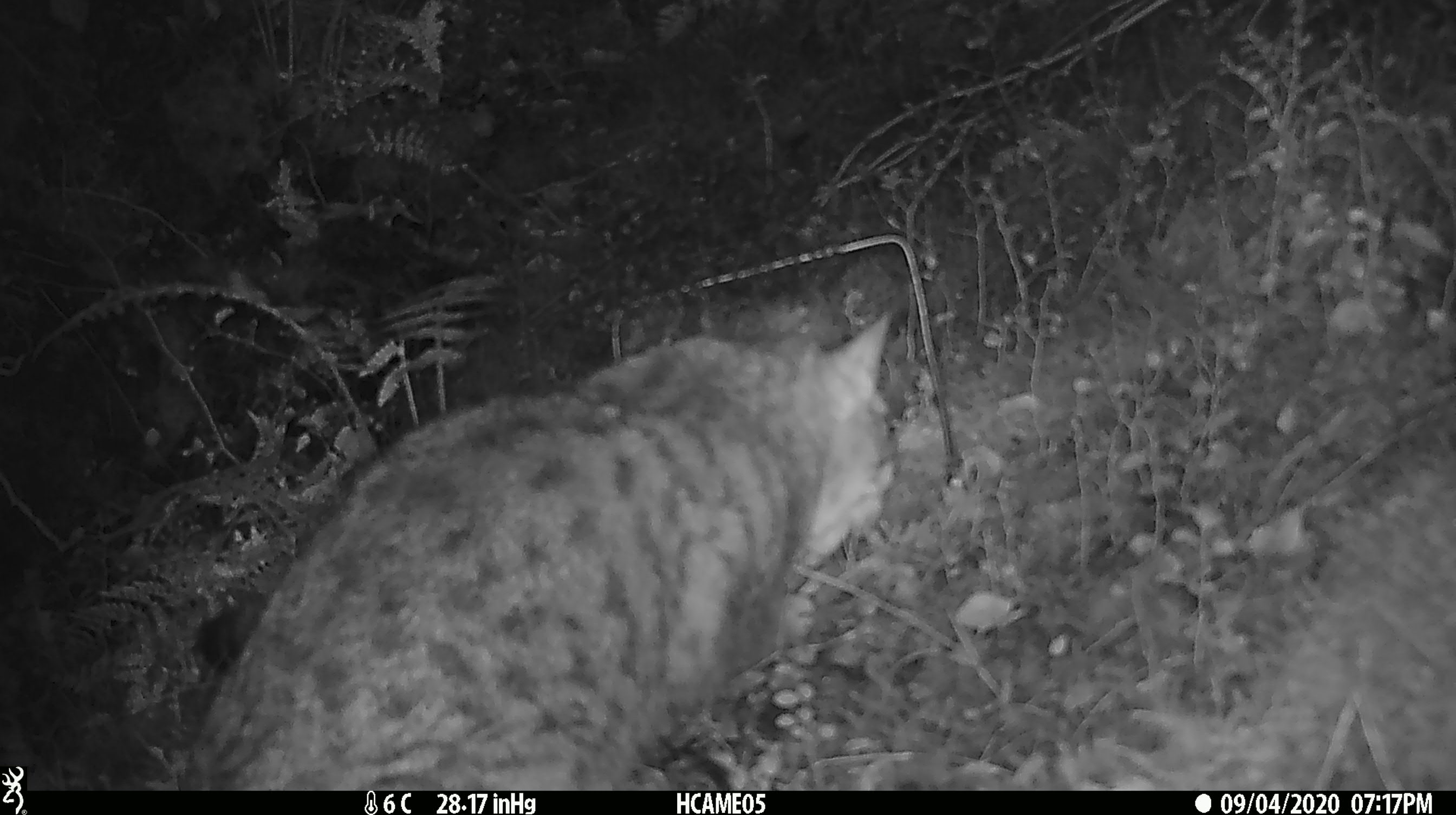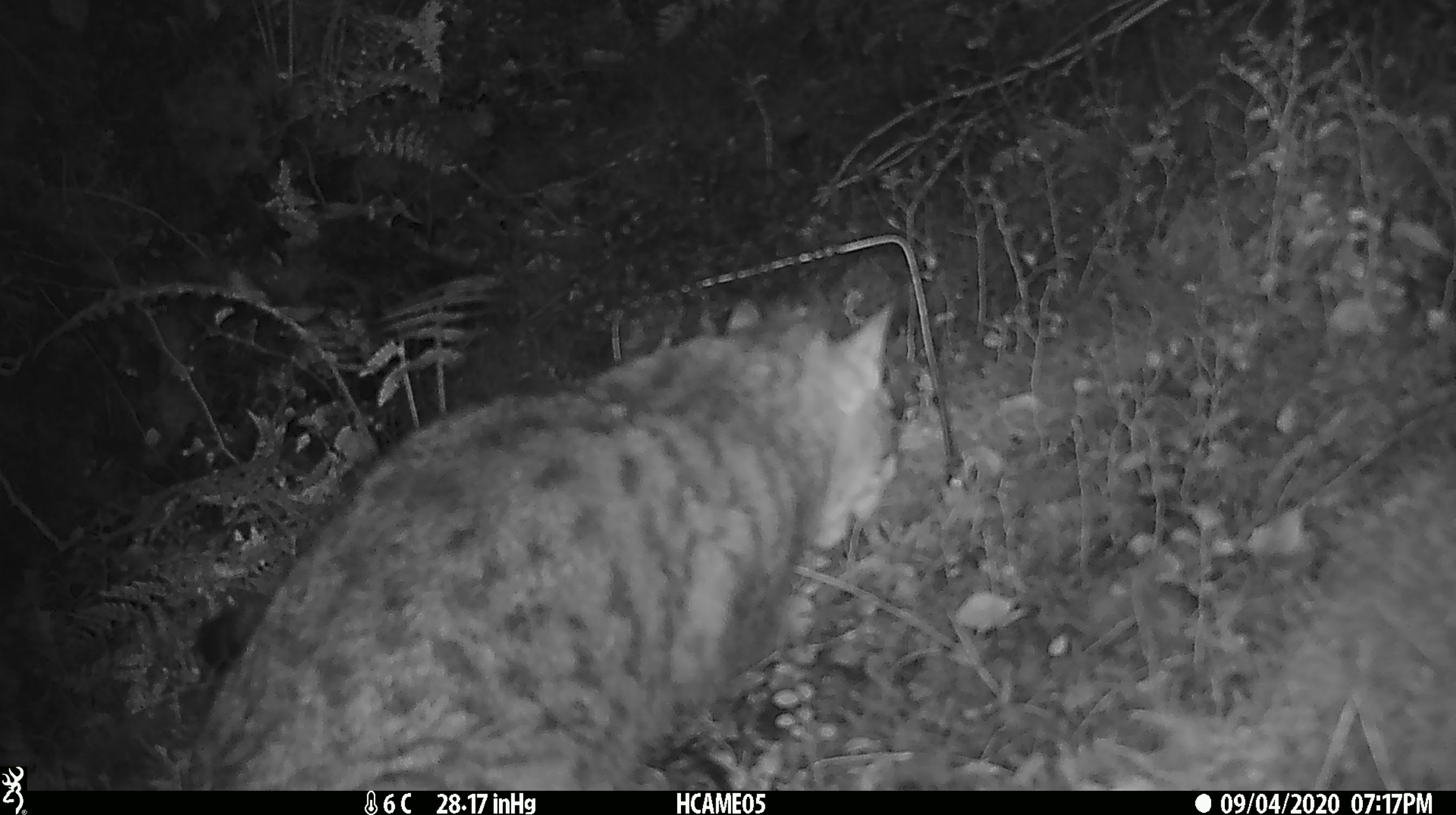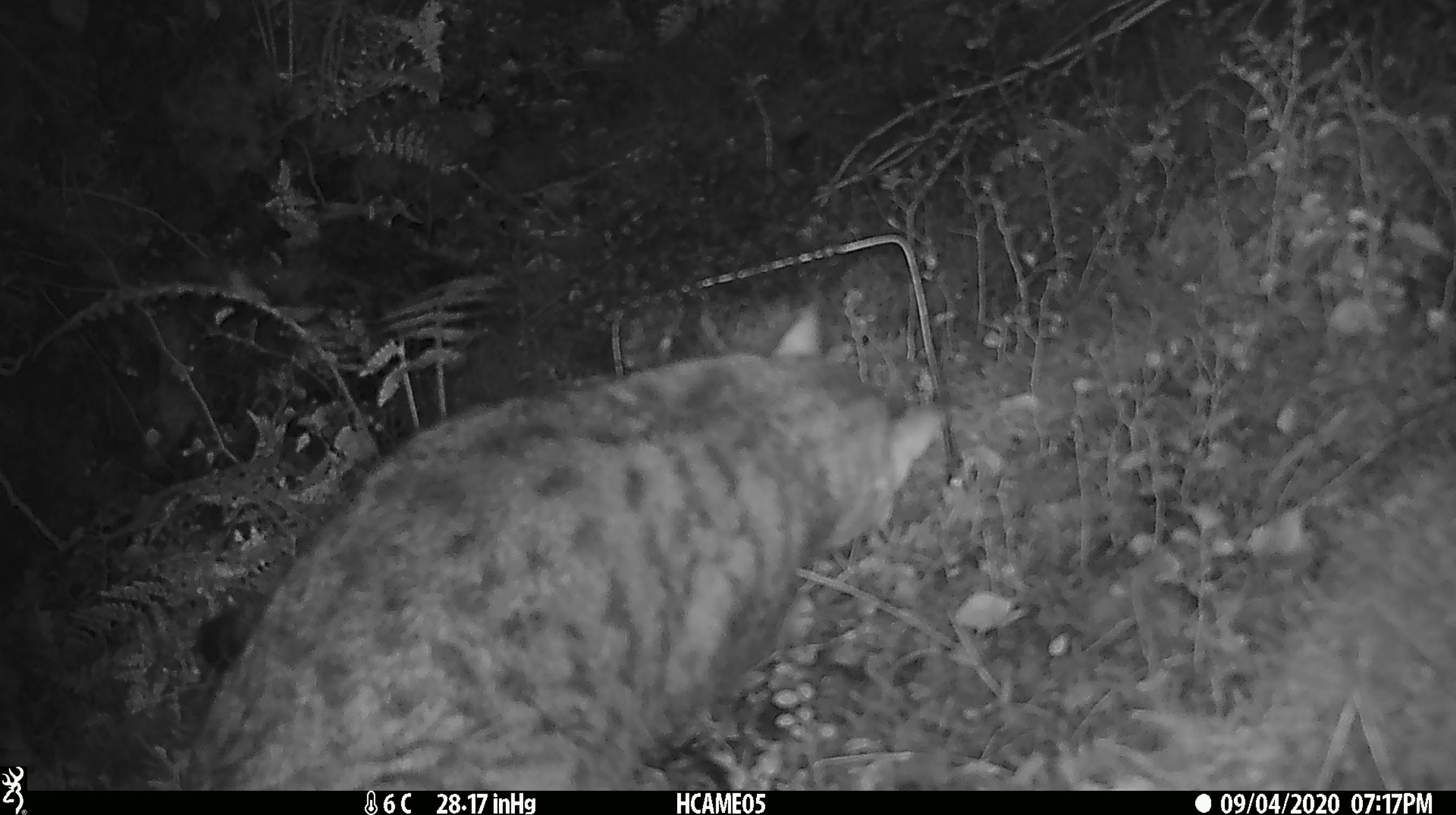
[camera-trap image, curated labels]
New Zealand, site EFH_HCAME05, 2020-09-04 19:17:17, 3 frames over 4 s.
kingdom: Animalia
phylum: Chordata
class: Mammalia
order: Carnivora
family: Felidae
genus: Felis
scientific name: Felis catus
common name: domestic cat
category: cat